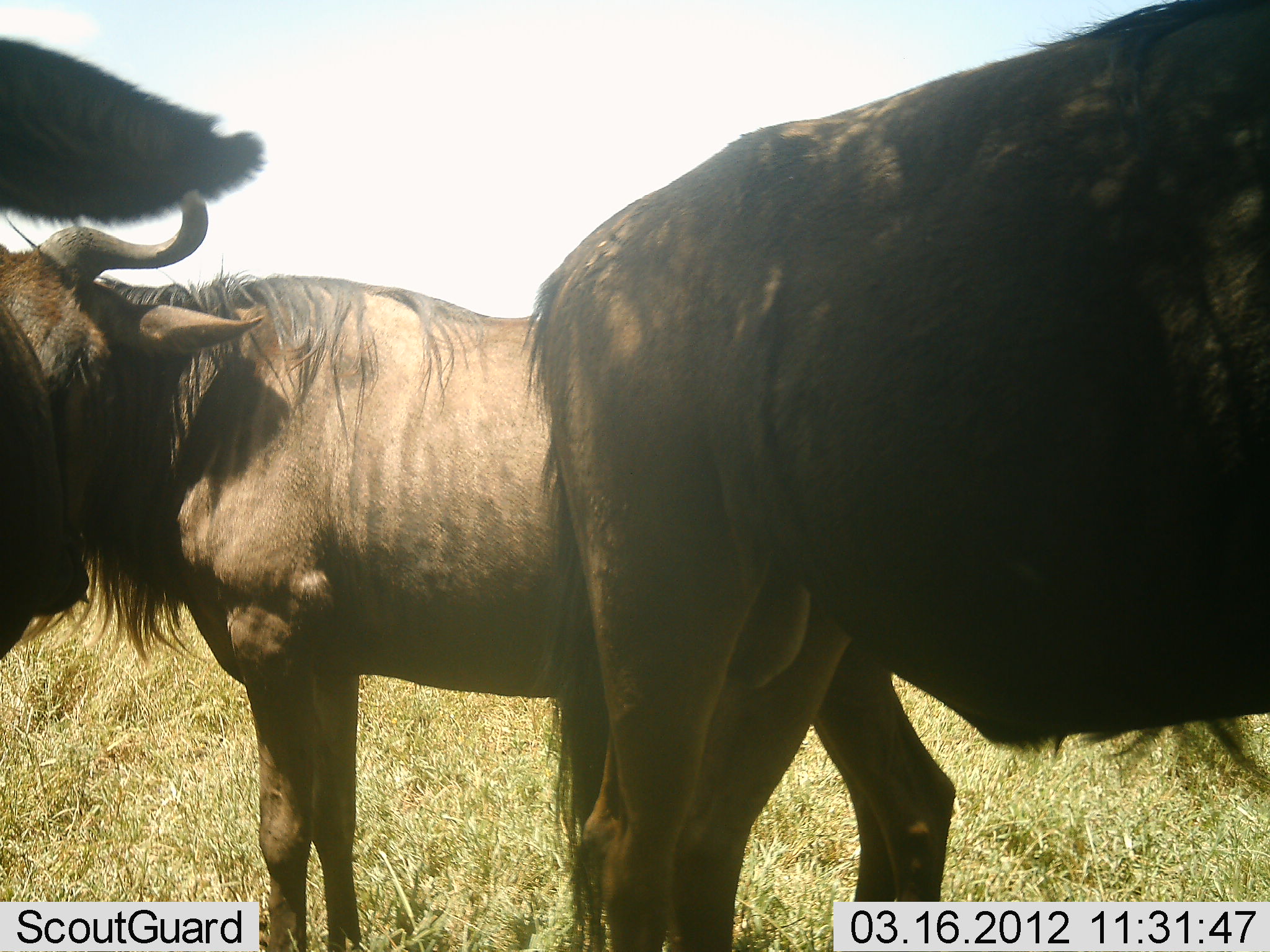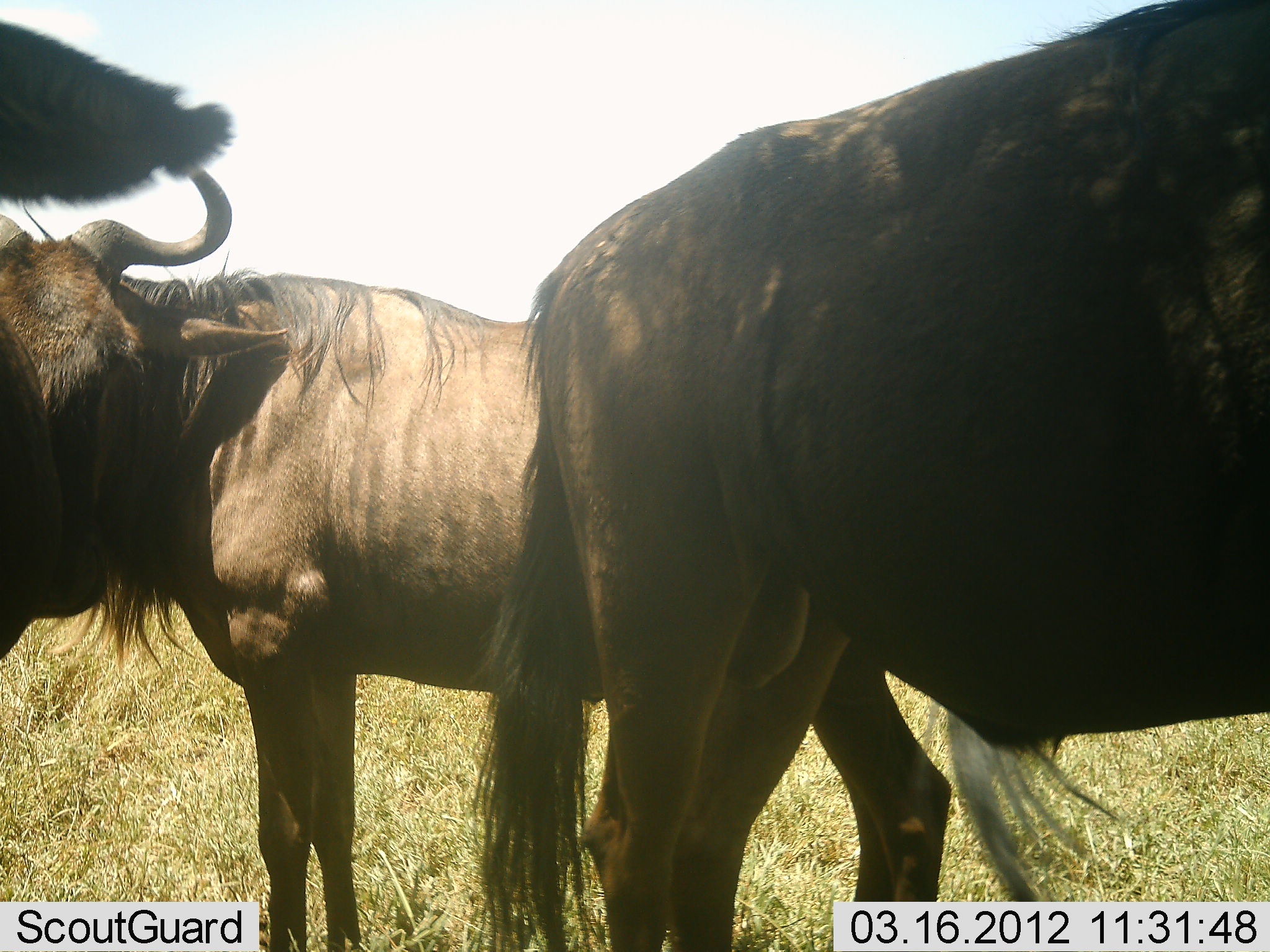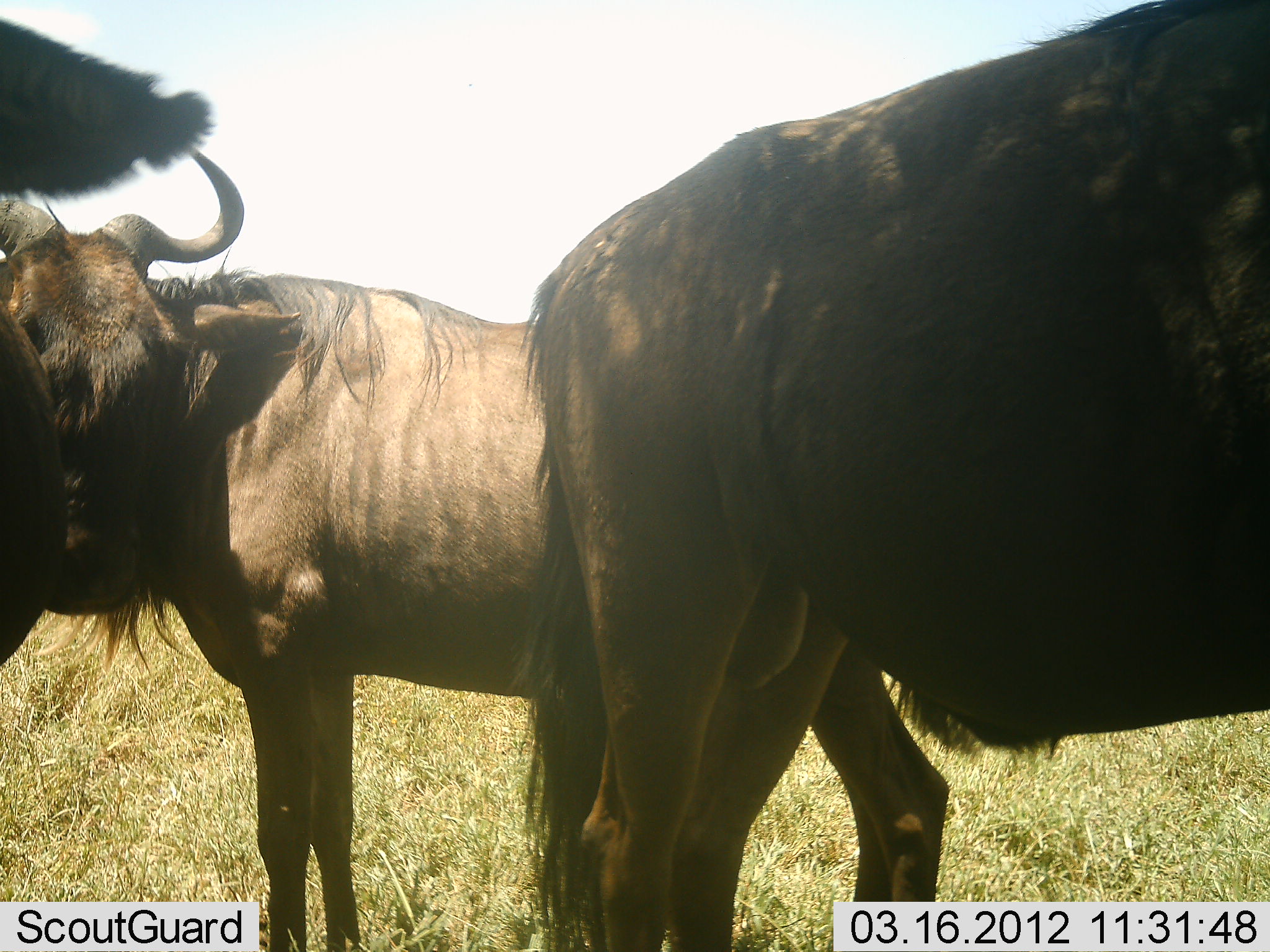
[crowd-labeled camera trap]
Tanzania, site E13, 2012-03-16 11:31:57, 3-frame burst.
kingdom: Animalia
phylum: Chordata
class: Mammalia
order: Artiodactyla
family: Bovidae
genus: Connochaetes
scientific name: Connochaetes taurinus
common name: blue wildebeest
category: wildebeest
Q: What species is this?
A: Wildebeest (blue wildebeest) (Connochaetes taurinus).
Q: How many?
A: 3.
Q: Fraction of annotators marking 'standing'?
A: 96%.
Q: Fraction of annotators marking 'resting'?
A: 13%.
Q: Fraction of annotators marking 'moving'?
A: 4%.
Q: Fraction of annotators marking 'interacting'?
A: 4%.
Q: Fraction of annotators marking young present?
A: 0%.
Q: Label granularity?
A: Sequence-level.